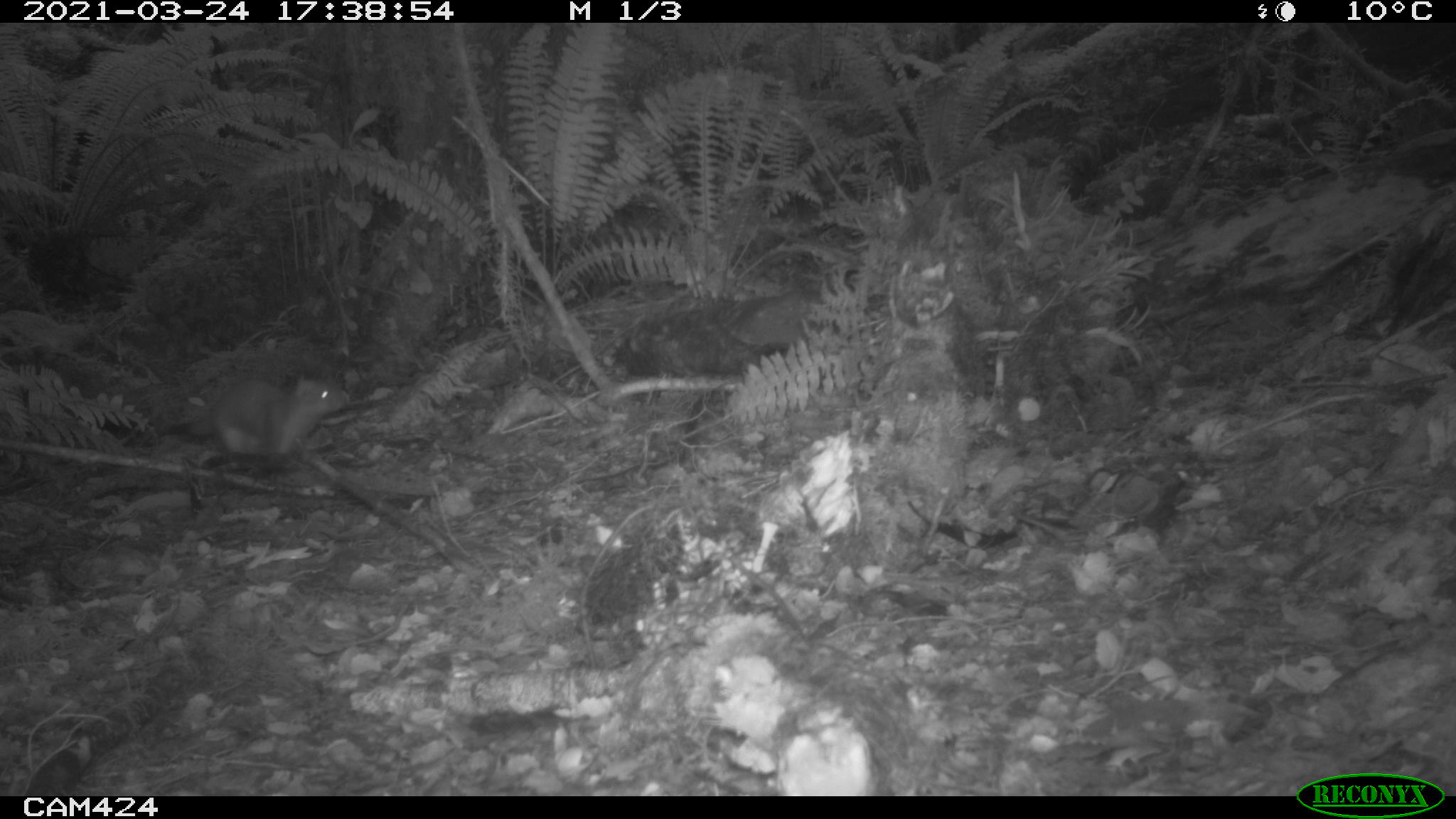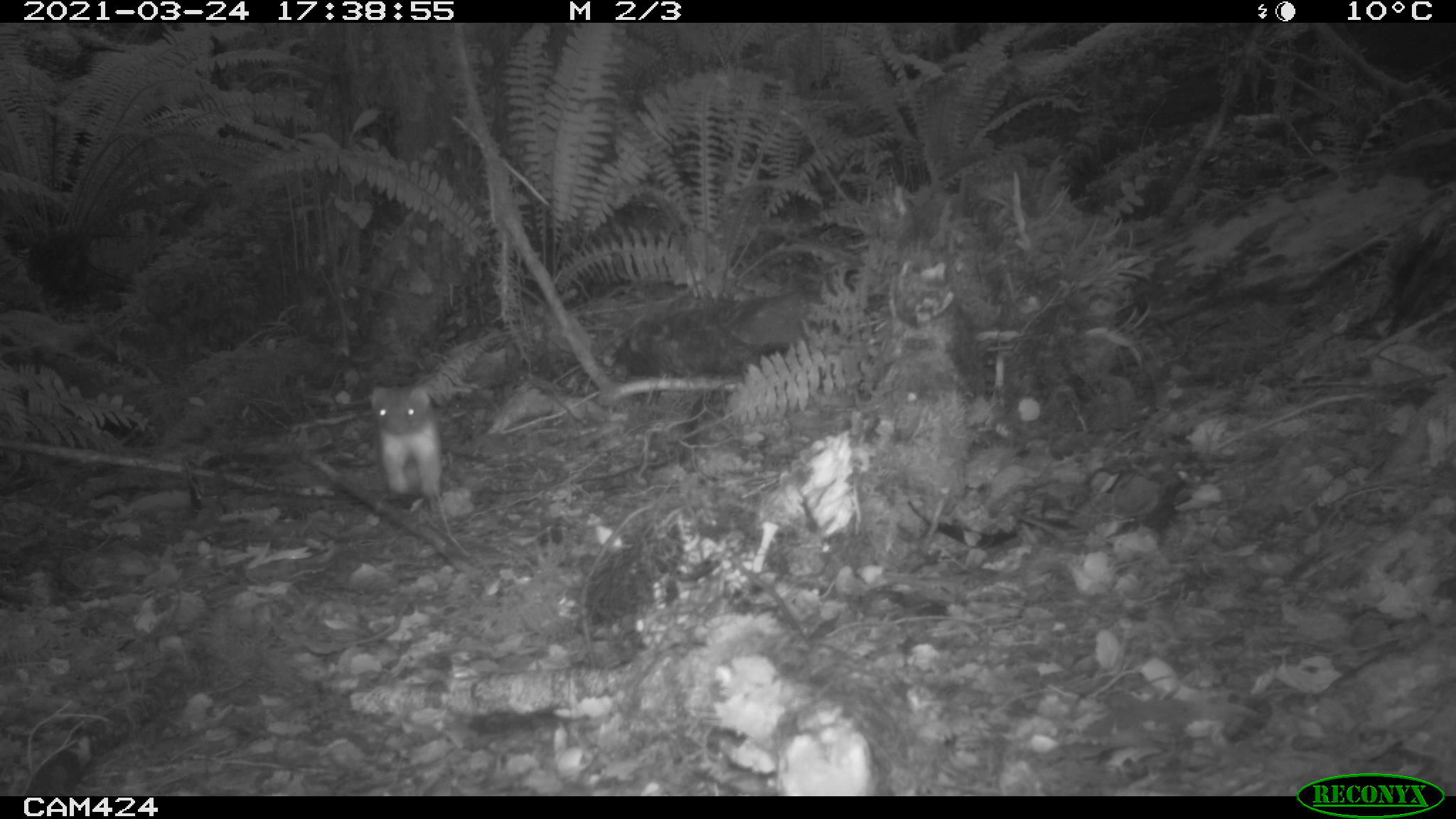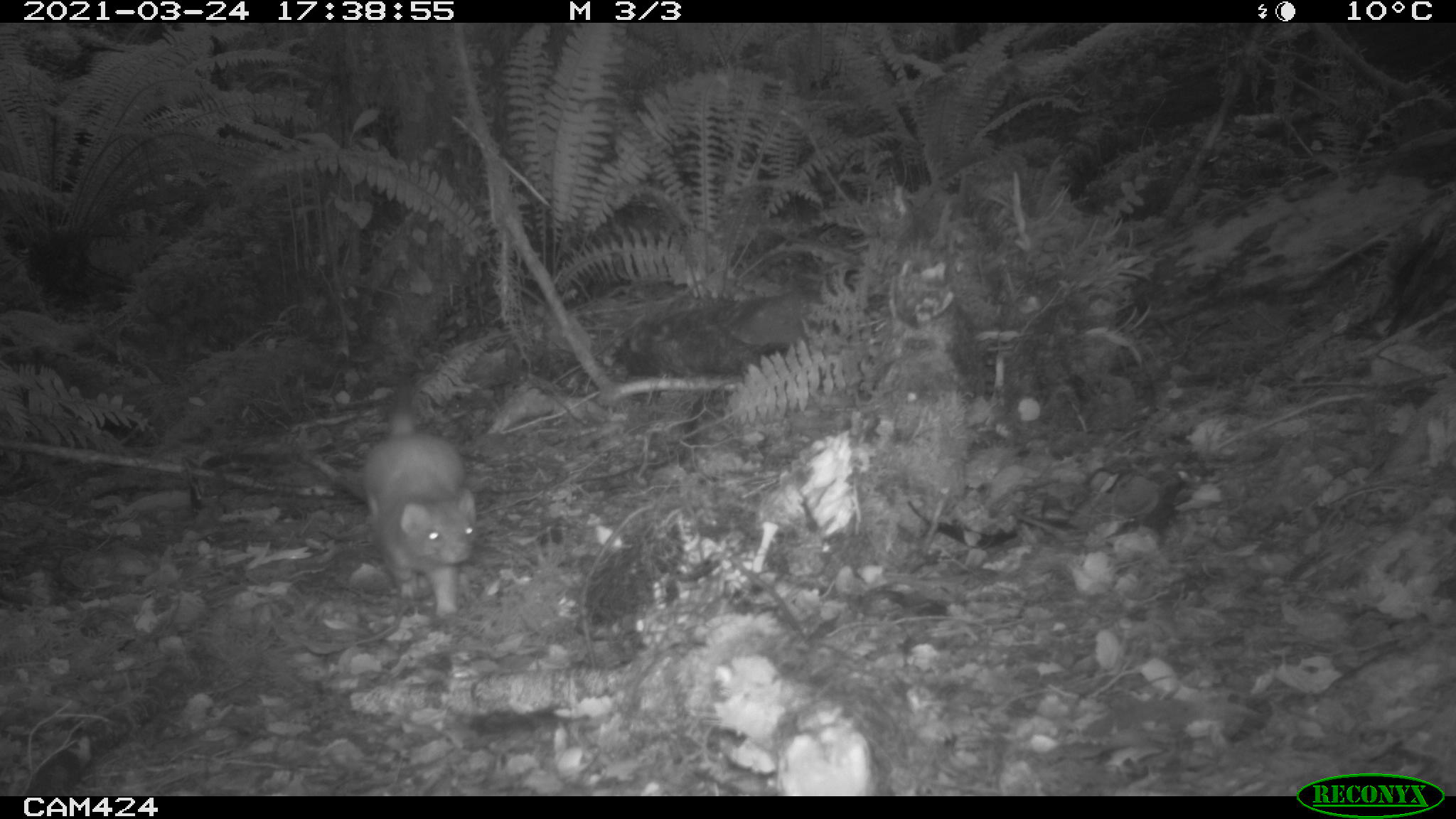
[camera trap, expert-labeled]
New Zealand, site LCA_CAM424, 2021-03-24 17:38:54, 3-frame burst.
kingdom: Animalia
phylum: Chordata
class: Mammalia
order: Carnivora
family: Mustelidae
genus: Mustela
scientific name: Mustela erminea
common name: stoat